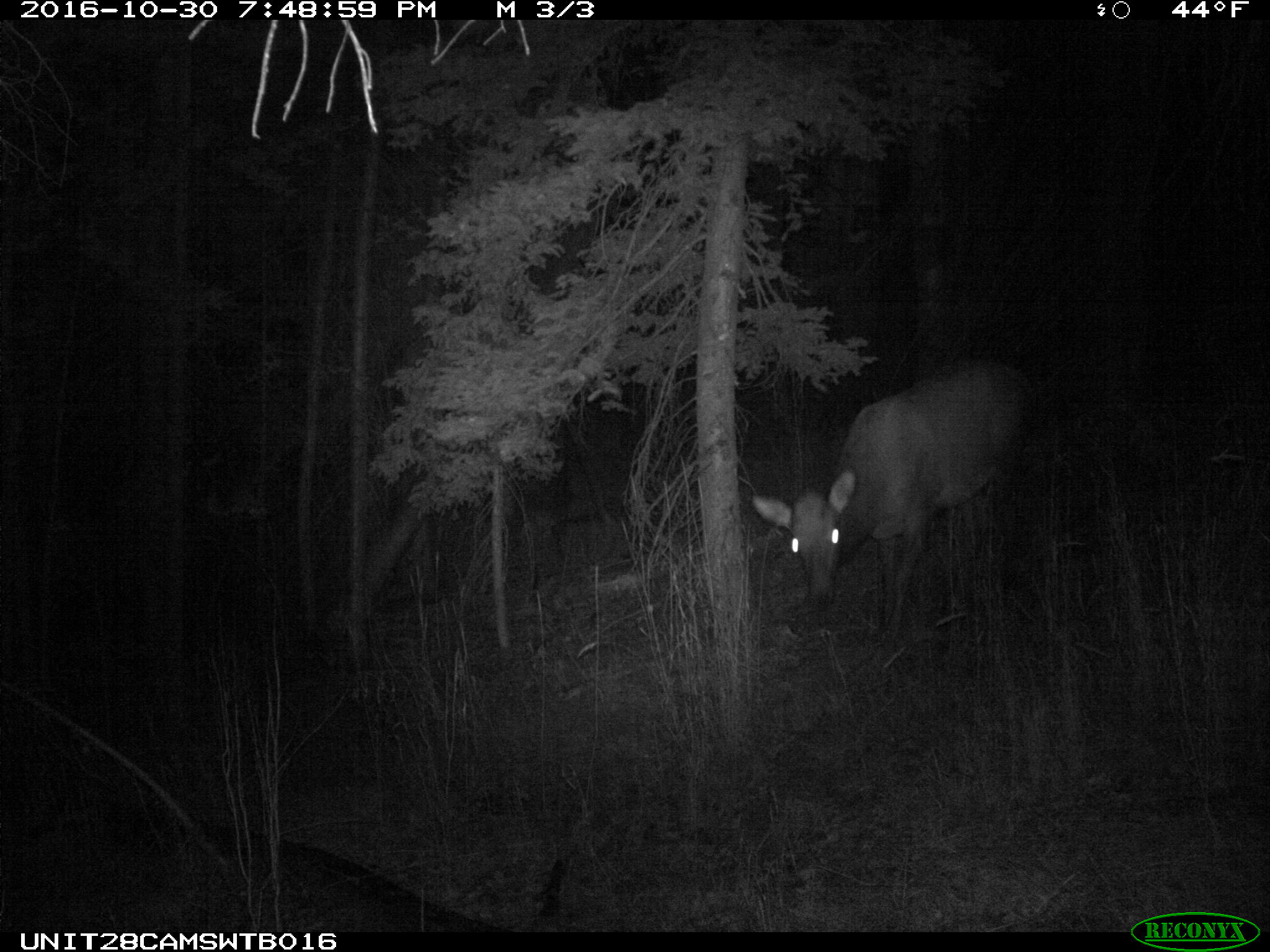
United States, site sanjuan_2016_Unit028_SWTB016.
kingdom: Animalia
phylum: Chordata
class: Mammalia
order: Artiodactyla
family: Cervidae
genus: Cervus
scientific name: Cervus elaphus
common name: red deer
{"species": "Cervus elaphus (red deer)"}